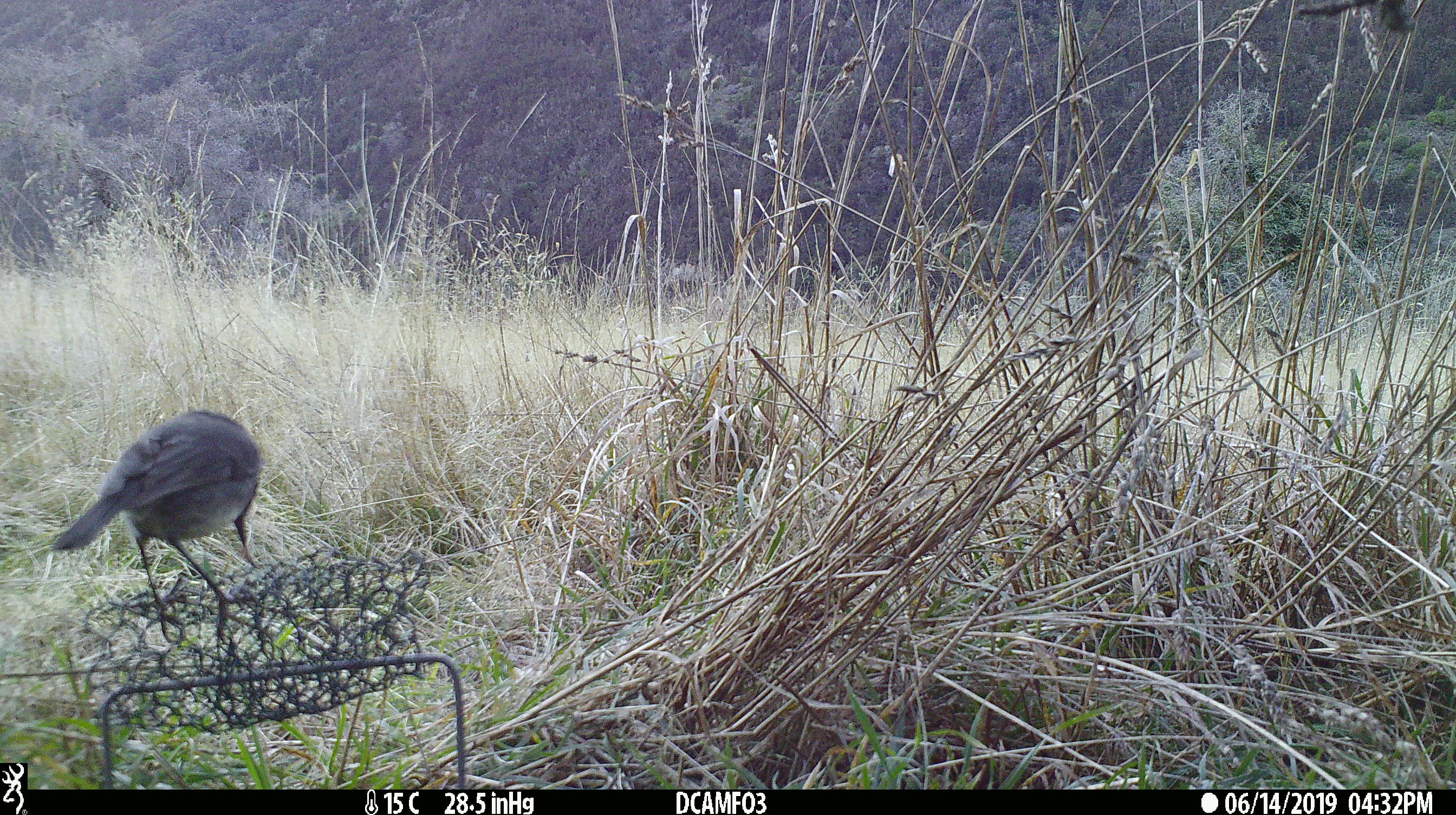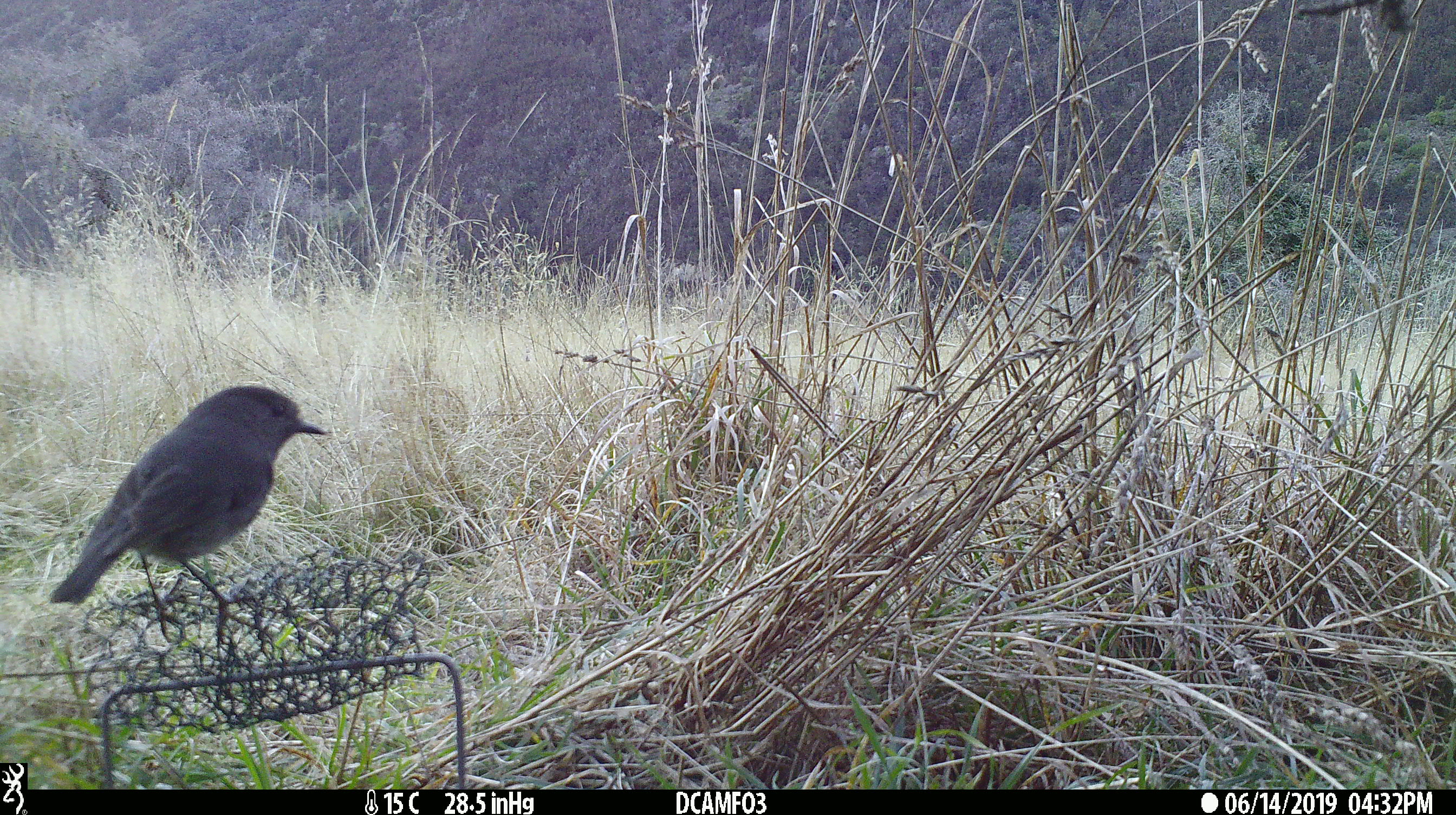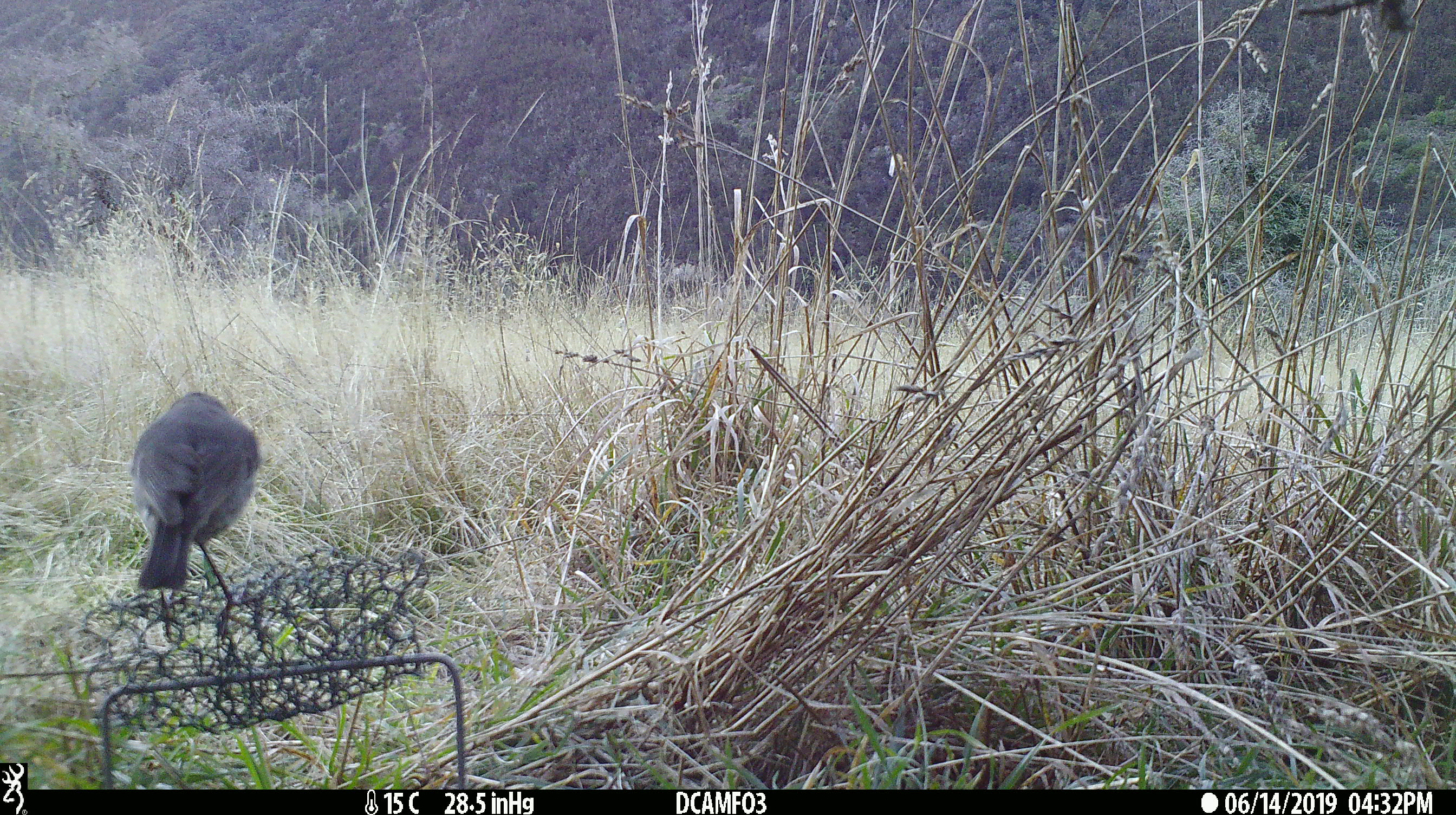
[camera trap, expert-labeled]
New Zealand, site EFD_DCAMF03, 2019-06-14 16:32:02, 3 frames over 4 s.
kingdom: Animalia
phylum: Chordata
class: Aves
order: Passeriformes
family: Petroicidae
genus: Petroica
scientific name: Petroica australis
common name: new zealand robin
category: robin